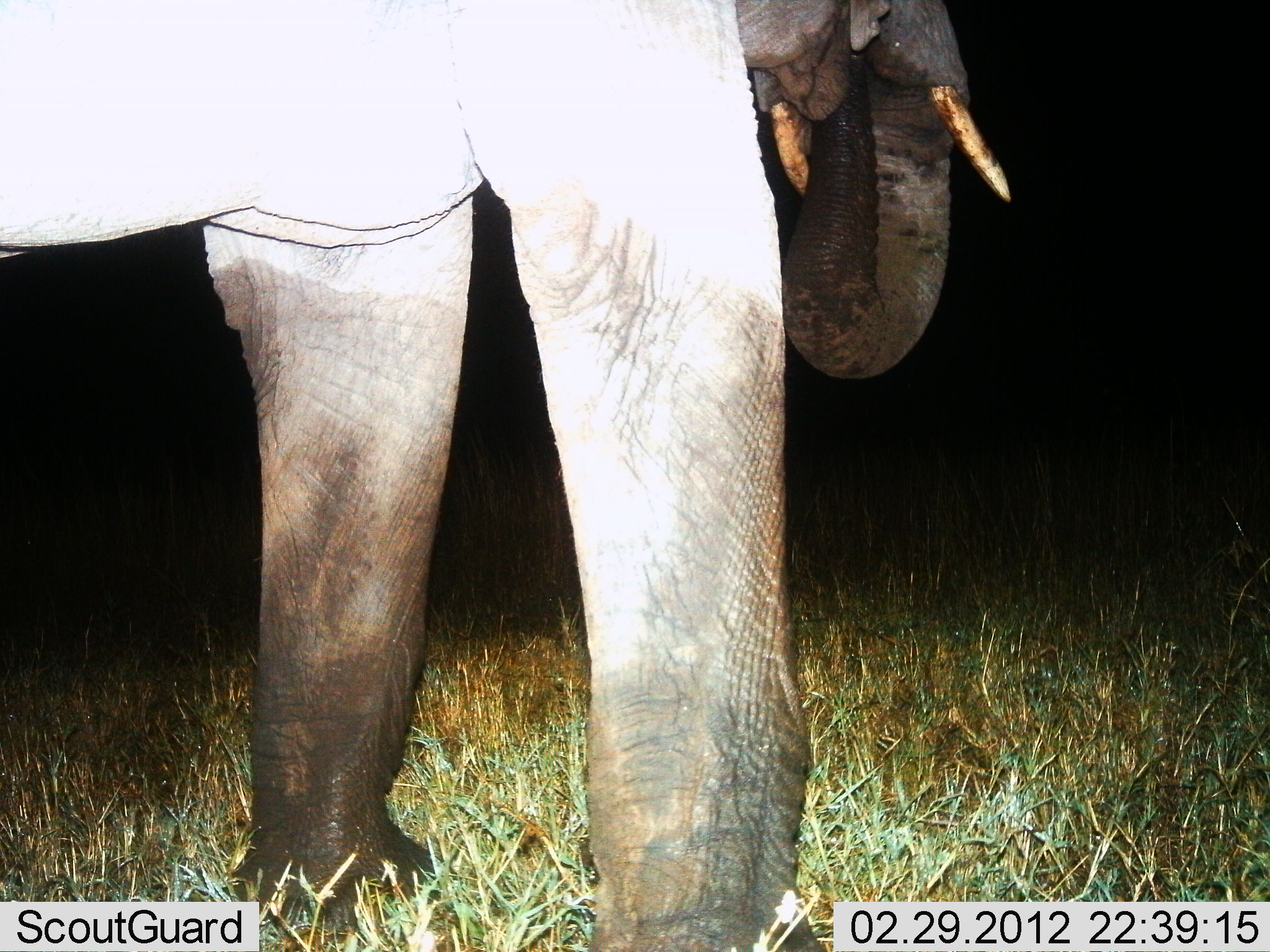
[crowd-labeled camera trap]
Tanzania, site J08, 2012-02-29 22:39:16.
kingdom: Animalia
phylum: Chordata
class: Mammalia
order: Proboscidea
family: Elephantidae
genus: Loxodonta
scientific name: Loxodonta africana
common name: african bush elephant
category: elephant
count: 1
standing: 64%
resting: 0%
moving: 5%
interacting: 0%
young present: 0%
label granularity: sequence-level